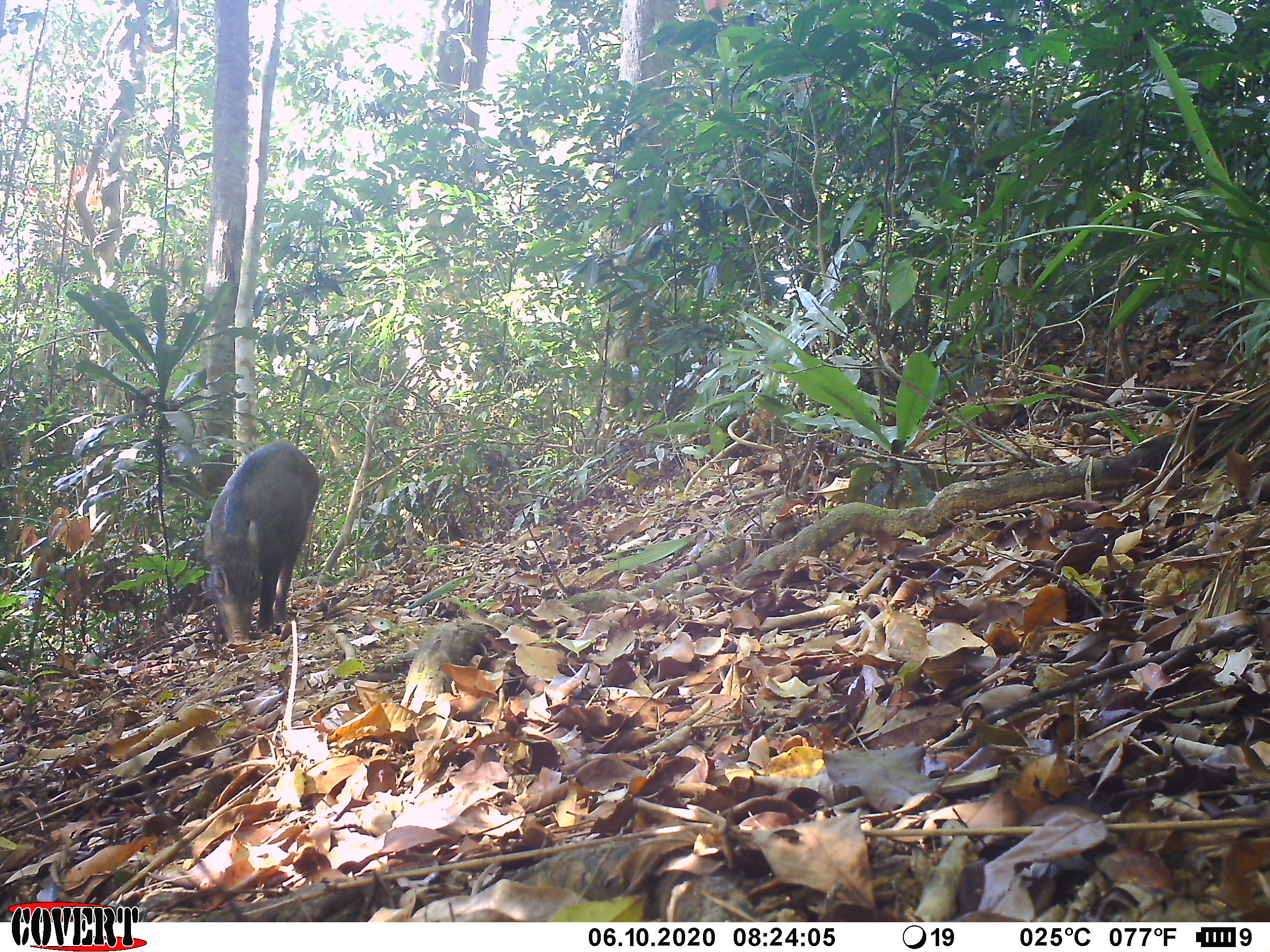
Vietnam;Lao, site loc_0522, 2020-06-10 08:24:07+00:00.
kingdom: Animalia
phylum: Chordata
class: Mammalia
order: Artiodactyla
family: Suidae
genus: Sus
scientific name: Sus scrofa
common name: eurasian wild pig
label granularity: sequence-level